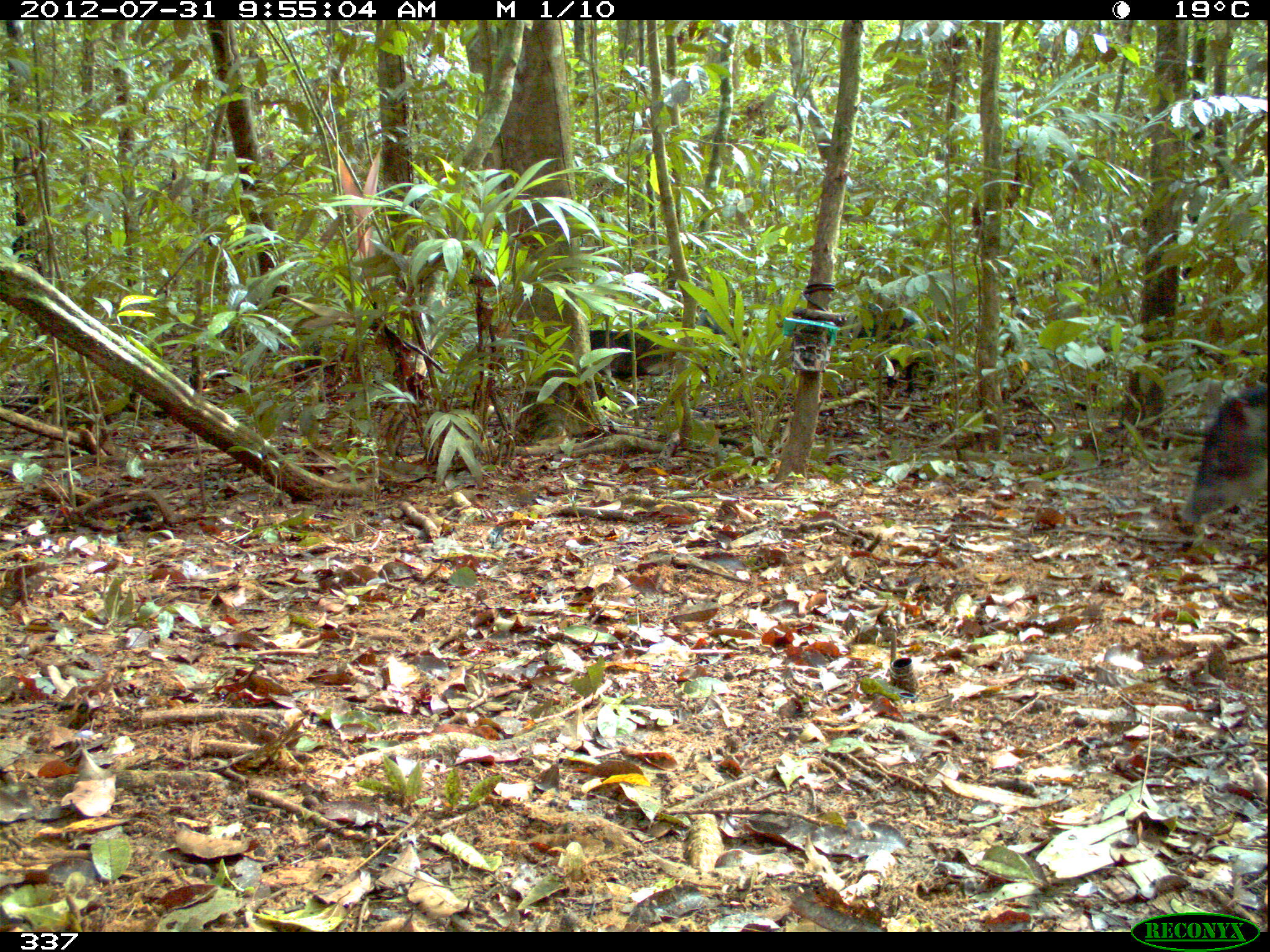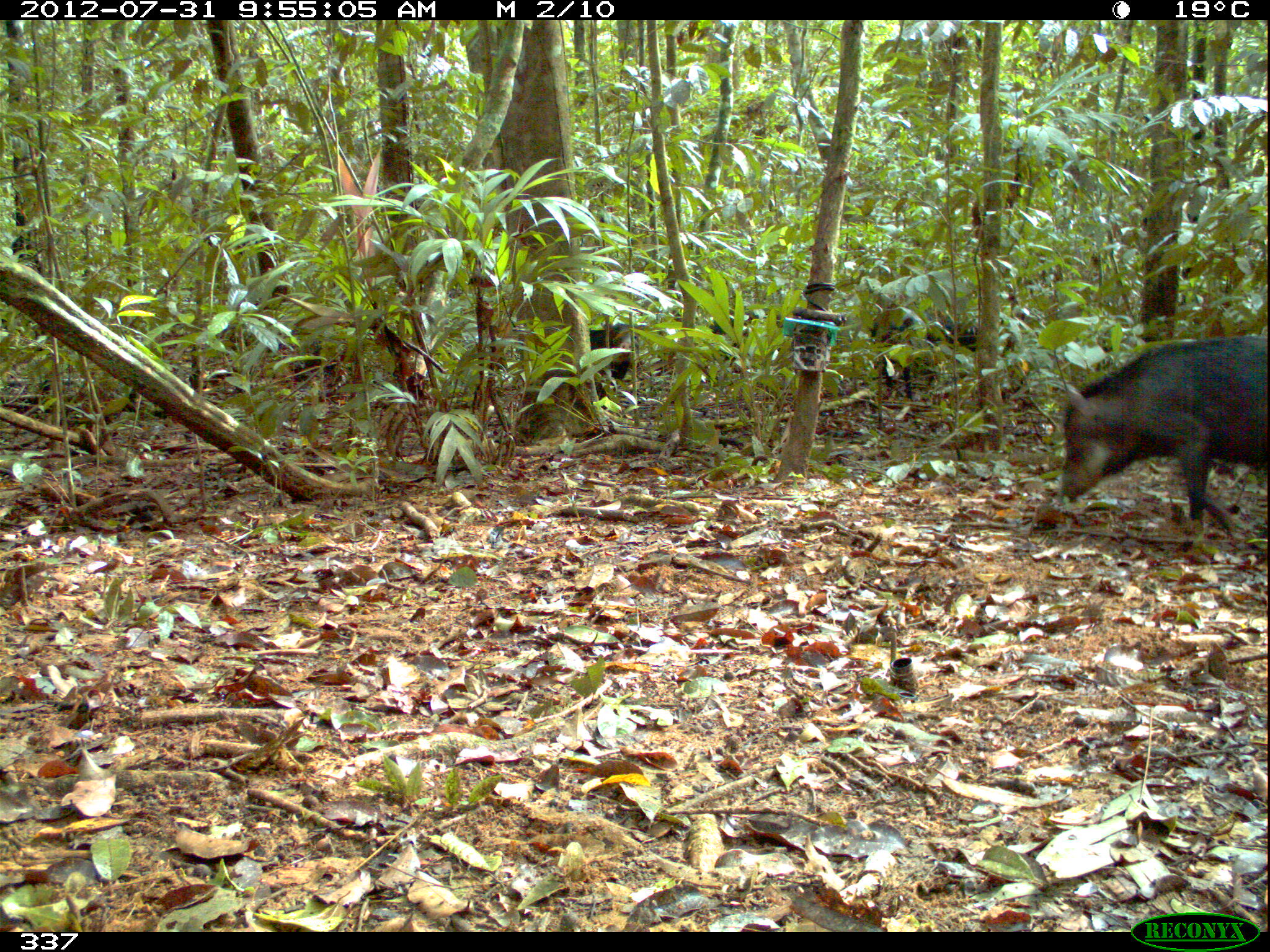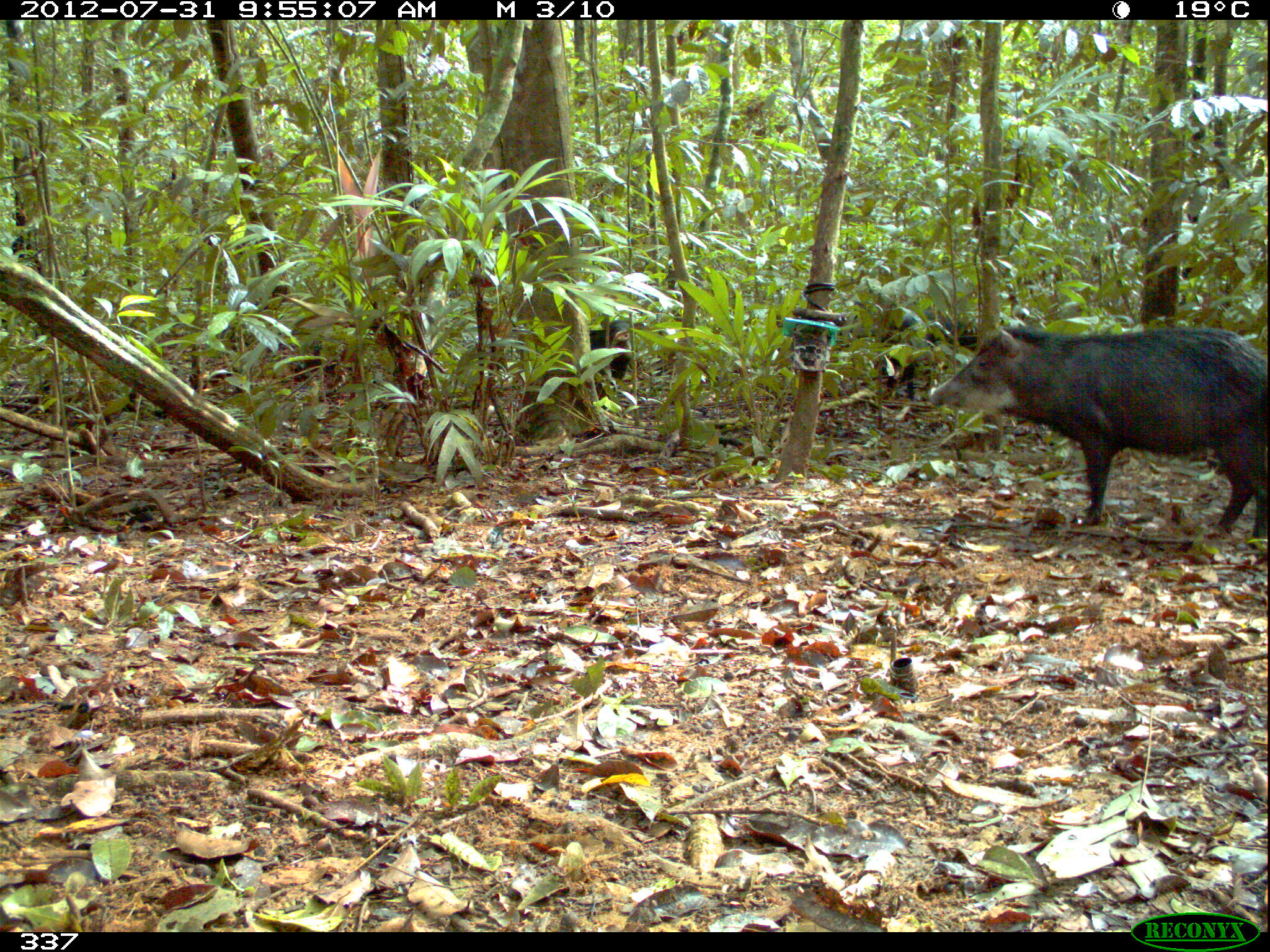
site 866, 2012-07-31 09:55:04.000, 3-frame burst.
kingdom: Animalia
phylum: Chordata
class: Mammalia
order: Artiodactyla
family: Tayassuidae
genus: Tayassu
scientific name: Tayassu pecari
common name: white-lipped peccary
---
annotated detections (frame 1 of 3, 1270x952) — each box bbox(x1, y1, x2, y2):
tayassu pecari: bbox(1174, 382, 1270, 527); bbox(843, 302, 938, 420); bbox(588, 328, 677, 377); bbox(692, 309, 743, 373)